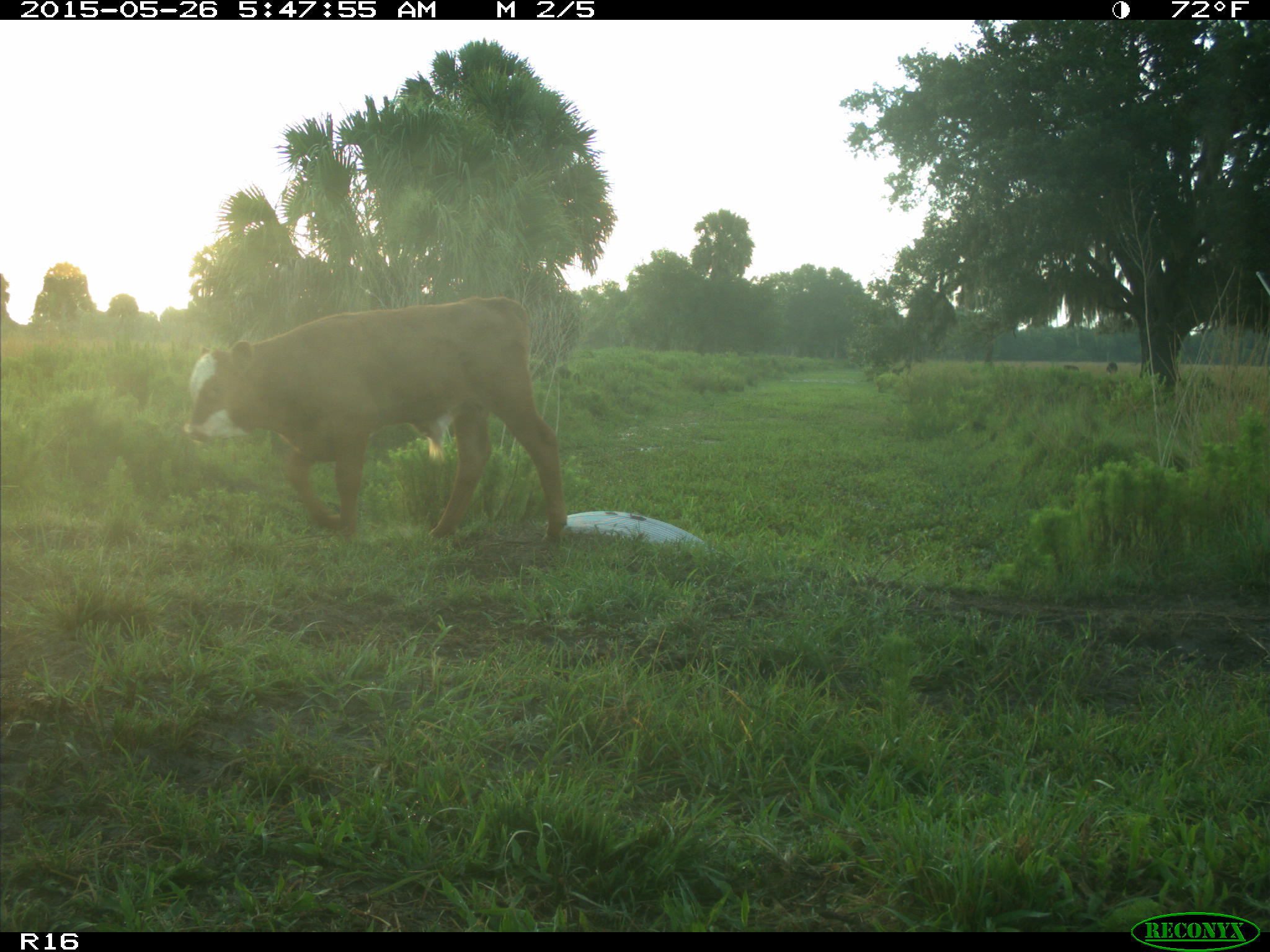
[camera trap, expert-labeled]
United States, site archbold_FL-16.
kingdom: Animalia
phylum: Chordata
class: Mammalia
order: Artiodactyla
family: Bovidae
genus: Bos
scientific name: Bos taurus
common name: domestic cow